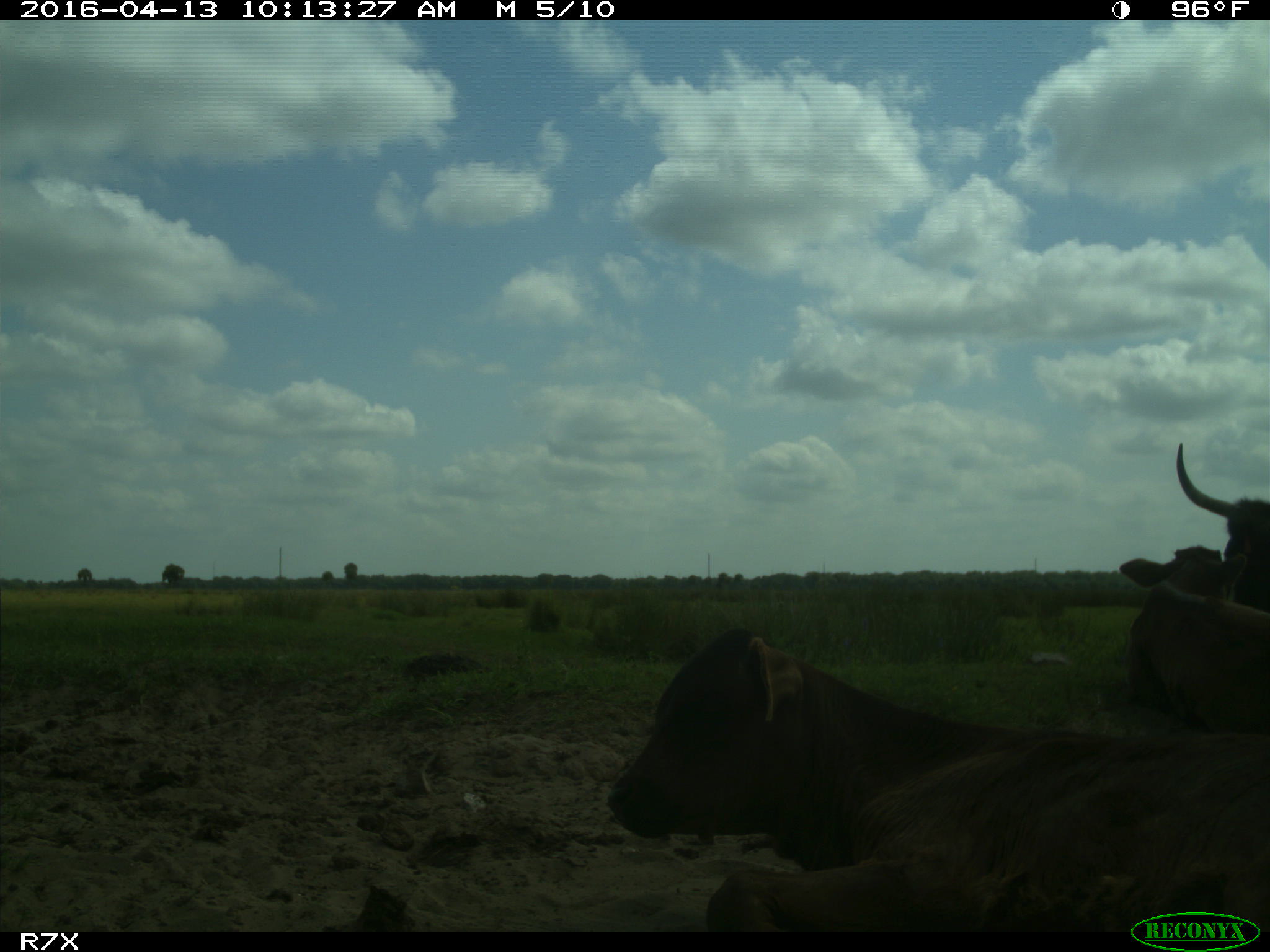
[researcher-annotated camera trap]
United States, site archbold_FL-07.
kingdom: Animalia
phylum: Chordata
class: Mammalia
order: Artiodactyla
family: Bovidae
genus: Bos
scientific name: Bos taurus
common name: domestic cow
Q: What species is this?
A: Bos taurus (domestic cow).